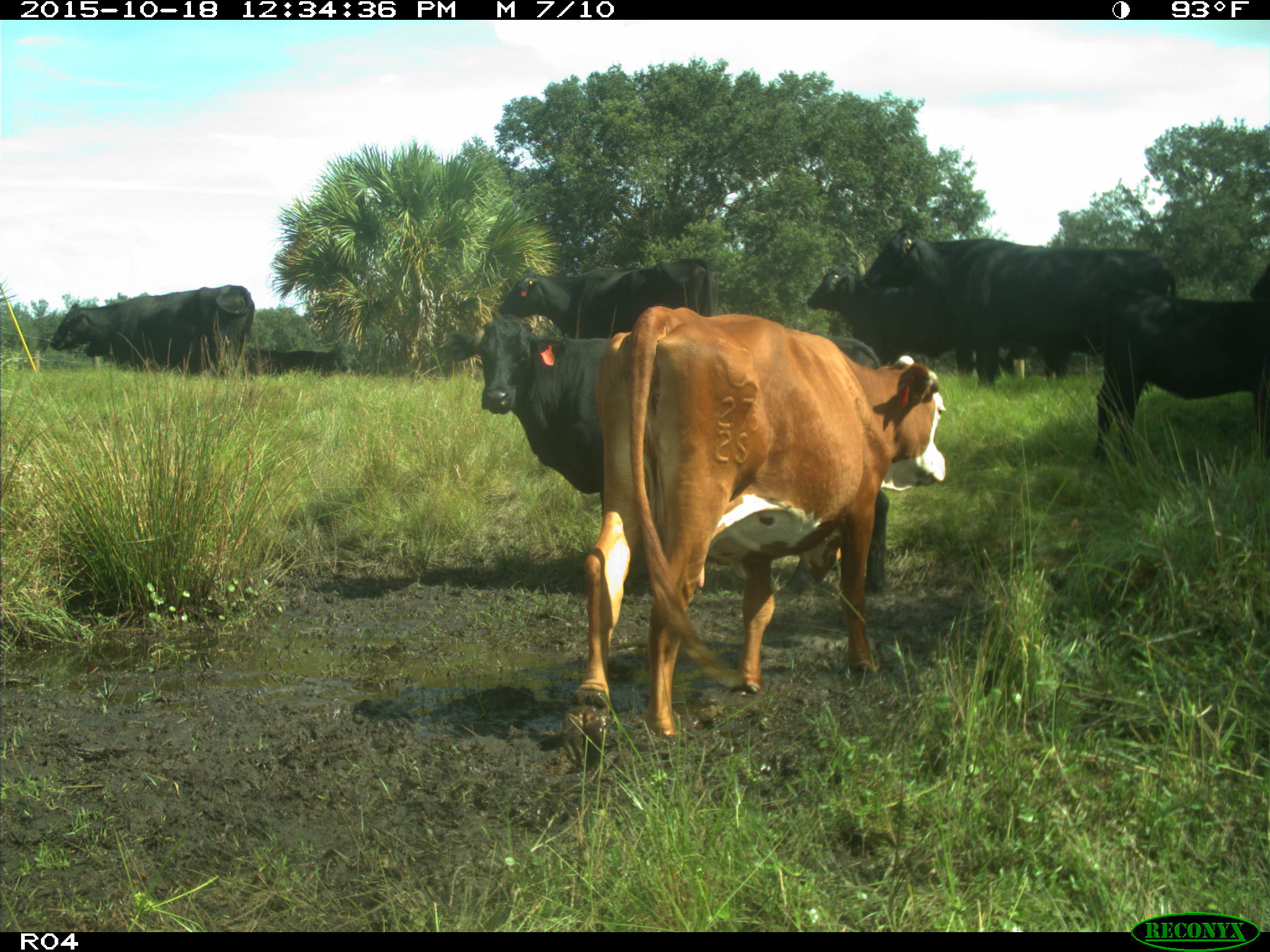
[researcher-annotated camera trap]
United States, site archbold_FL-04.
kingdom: Animalia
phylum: Chordata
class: Mammalia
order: Artiodactyla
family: Bovidae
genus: Bos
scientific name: Bos taurus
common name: domestic cow